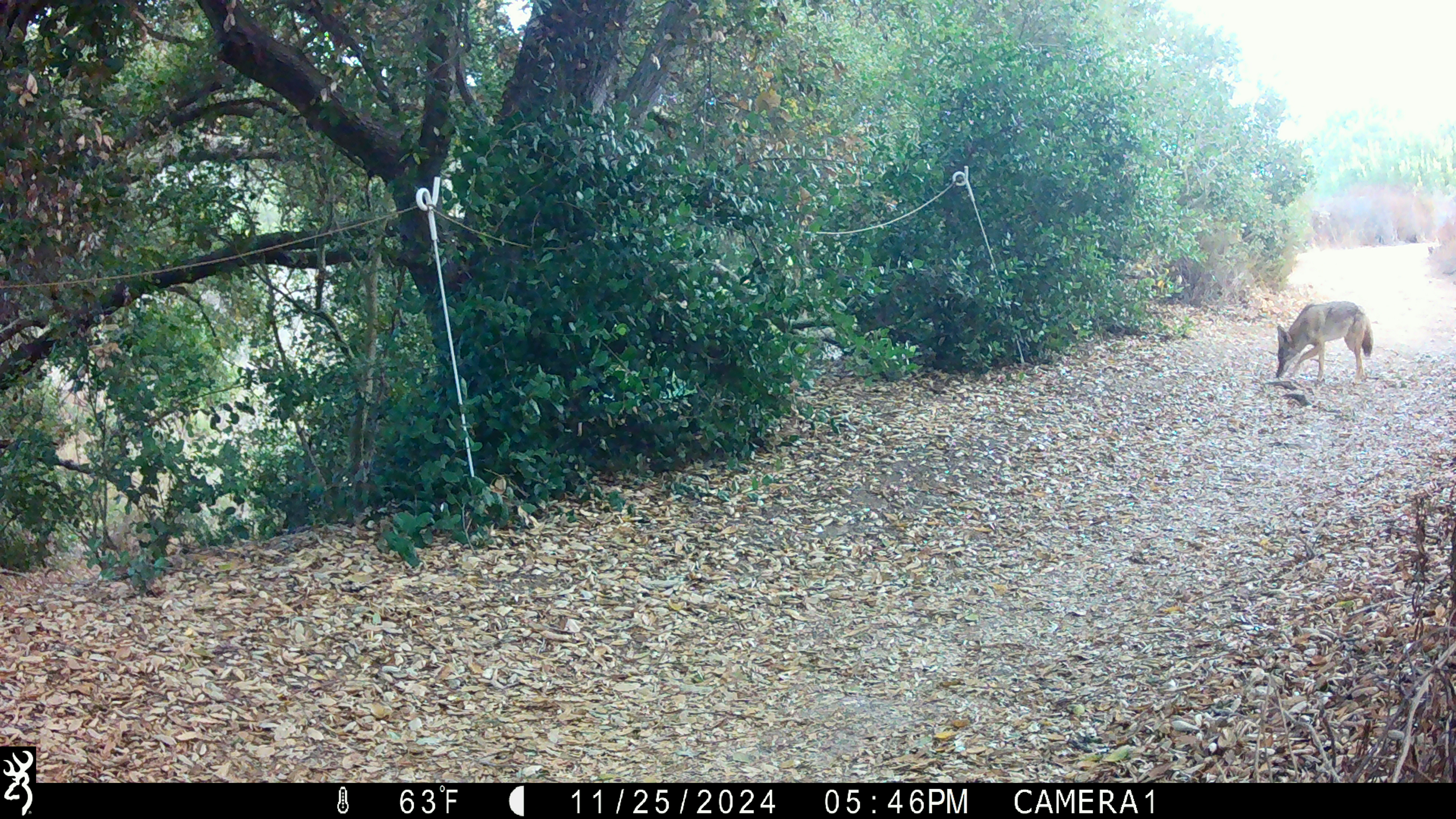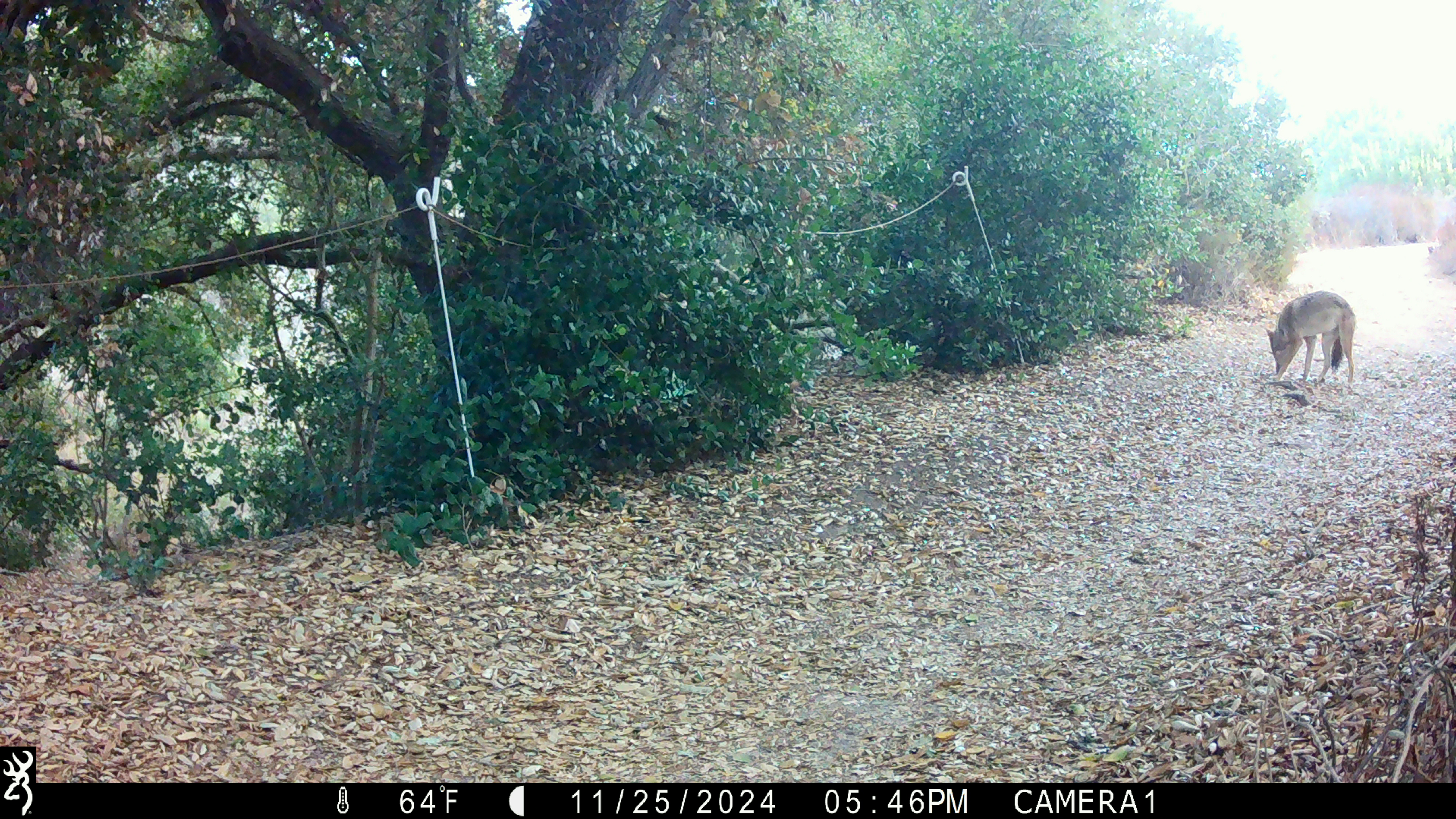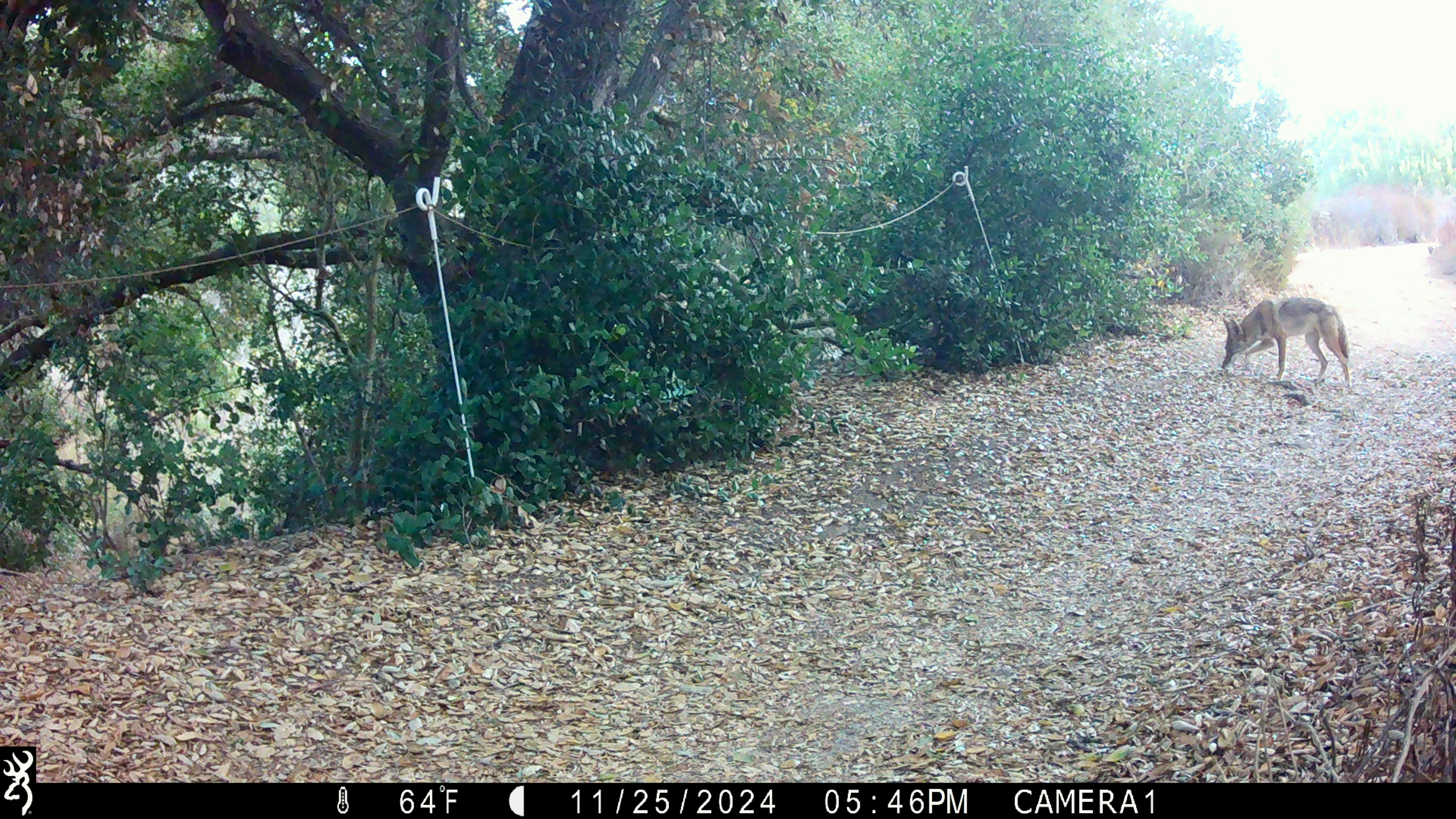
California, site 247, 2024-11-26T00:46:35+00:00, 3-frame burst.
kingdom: Animalia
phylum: Chordata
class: Mammalia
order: Carnivora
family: Canidae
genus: Canis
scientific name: Canis latrans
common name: coyote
Coyote (Canis latrans).